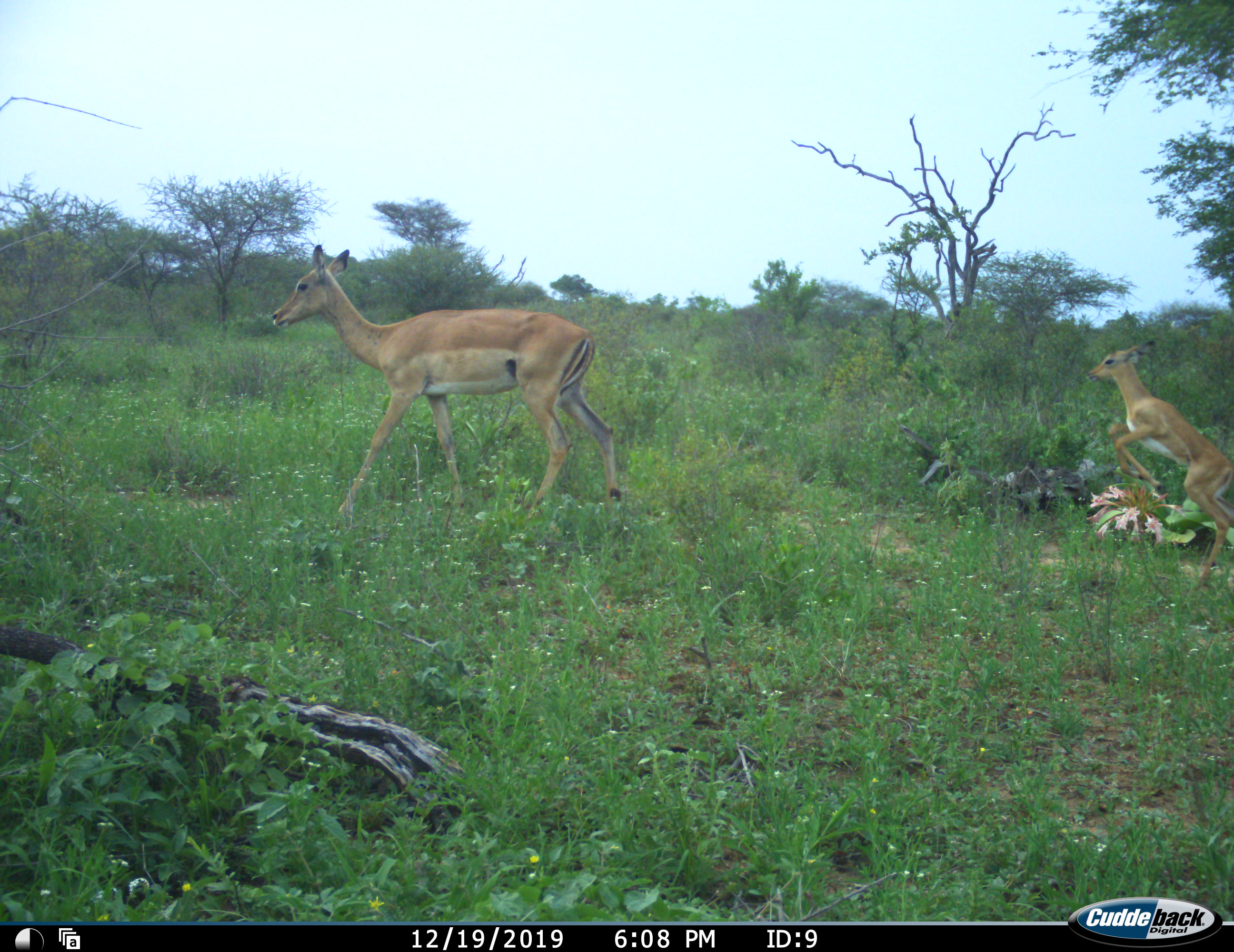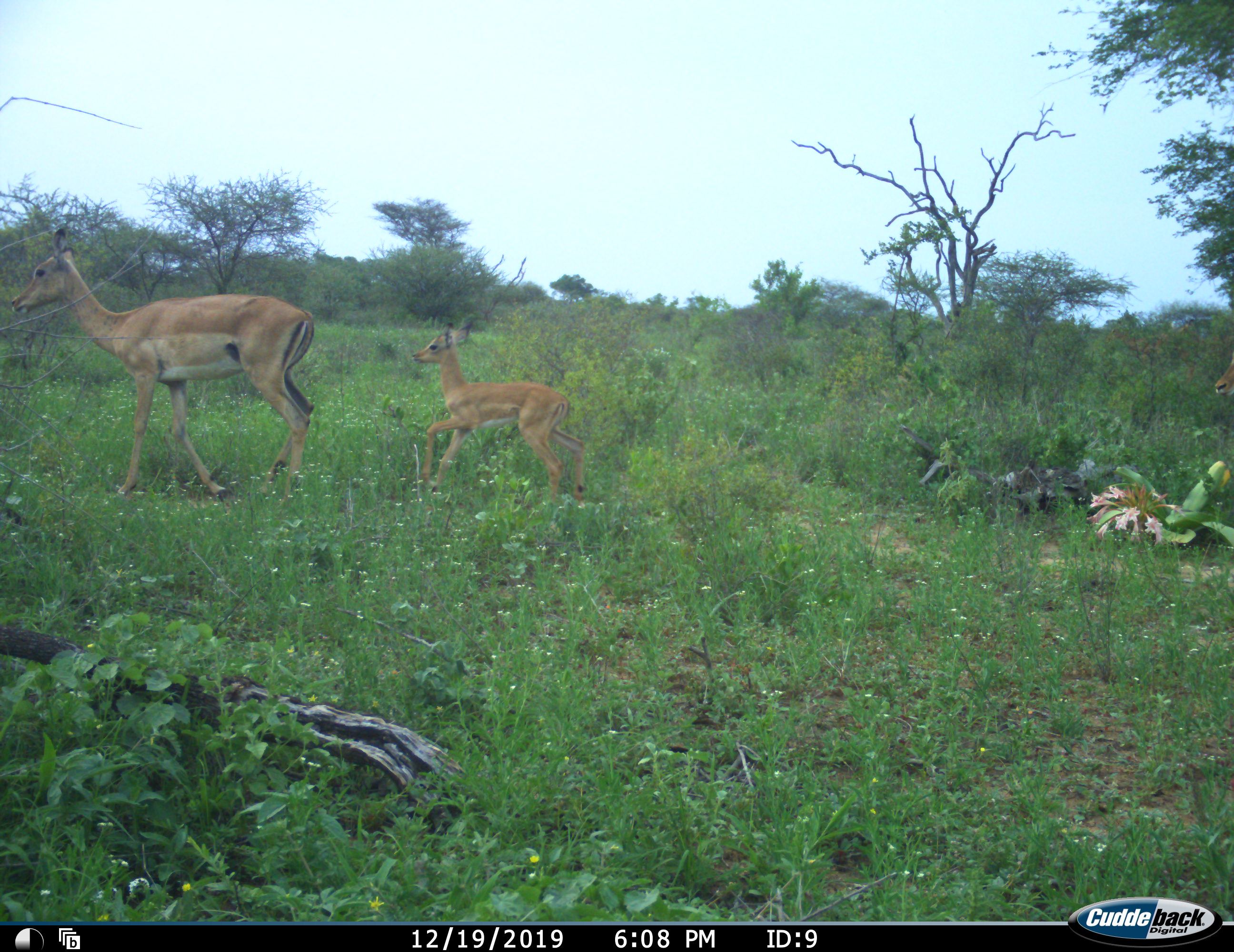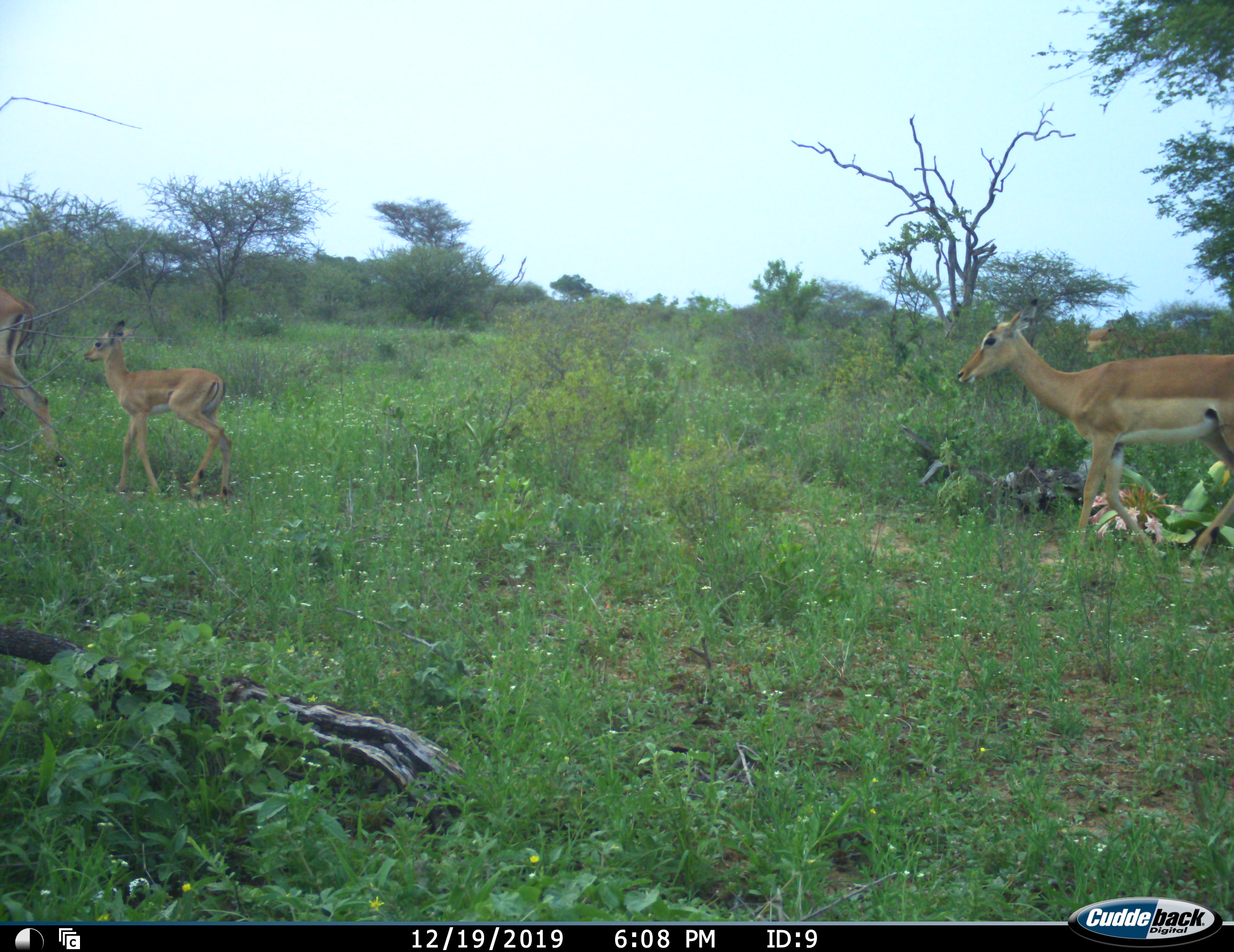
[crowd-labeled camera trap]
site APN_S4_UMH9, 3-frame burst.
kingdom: Animalia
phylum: Chordata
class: Mammalia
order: Artiodactyla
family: Bovidae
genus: Aepyceros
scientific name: Aepyceros melampus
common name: impala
Impala (Aepyceros melampus), count 3. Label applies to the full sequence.